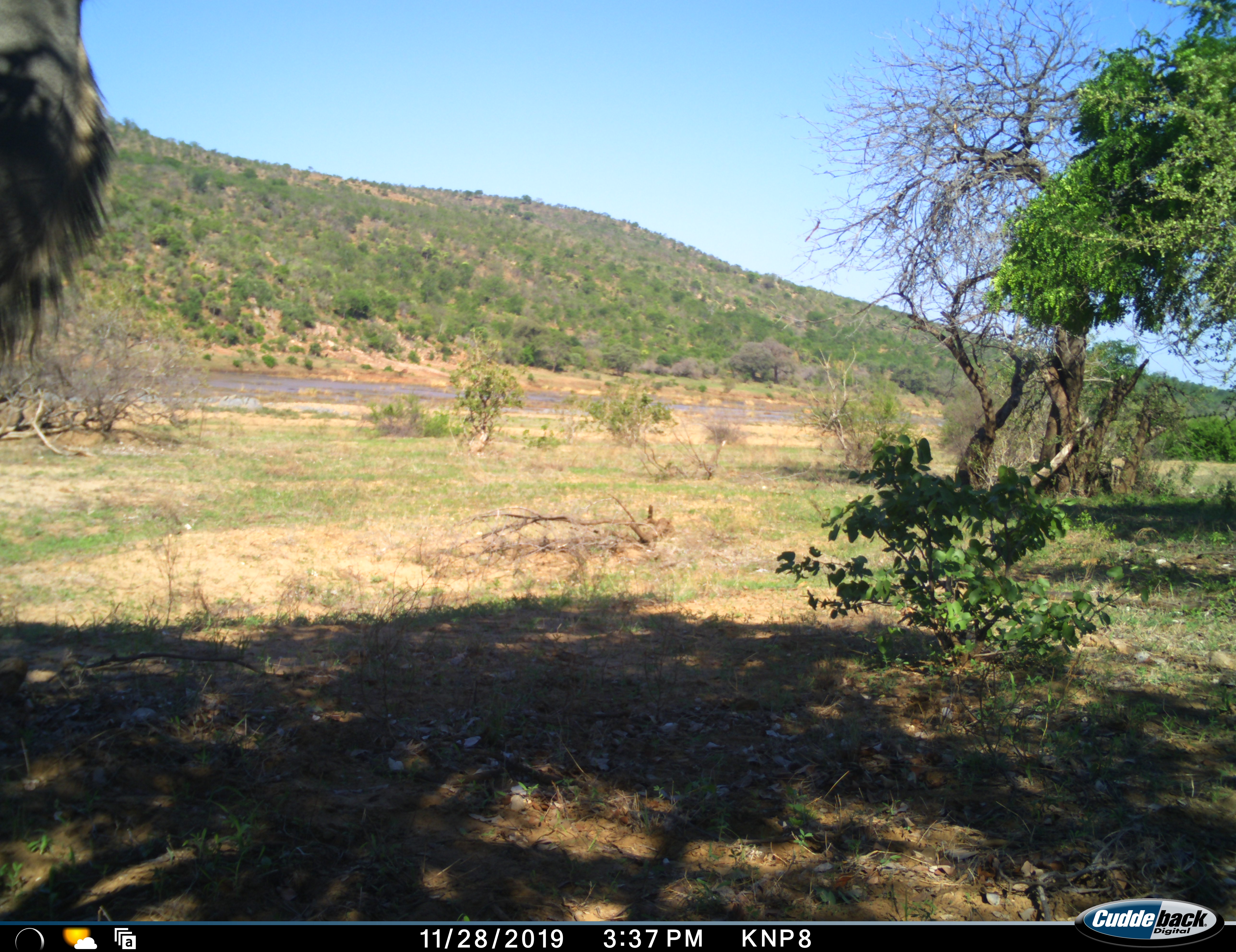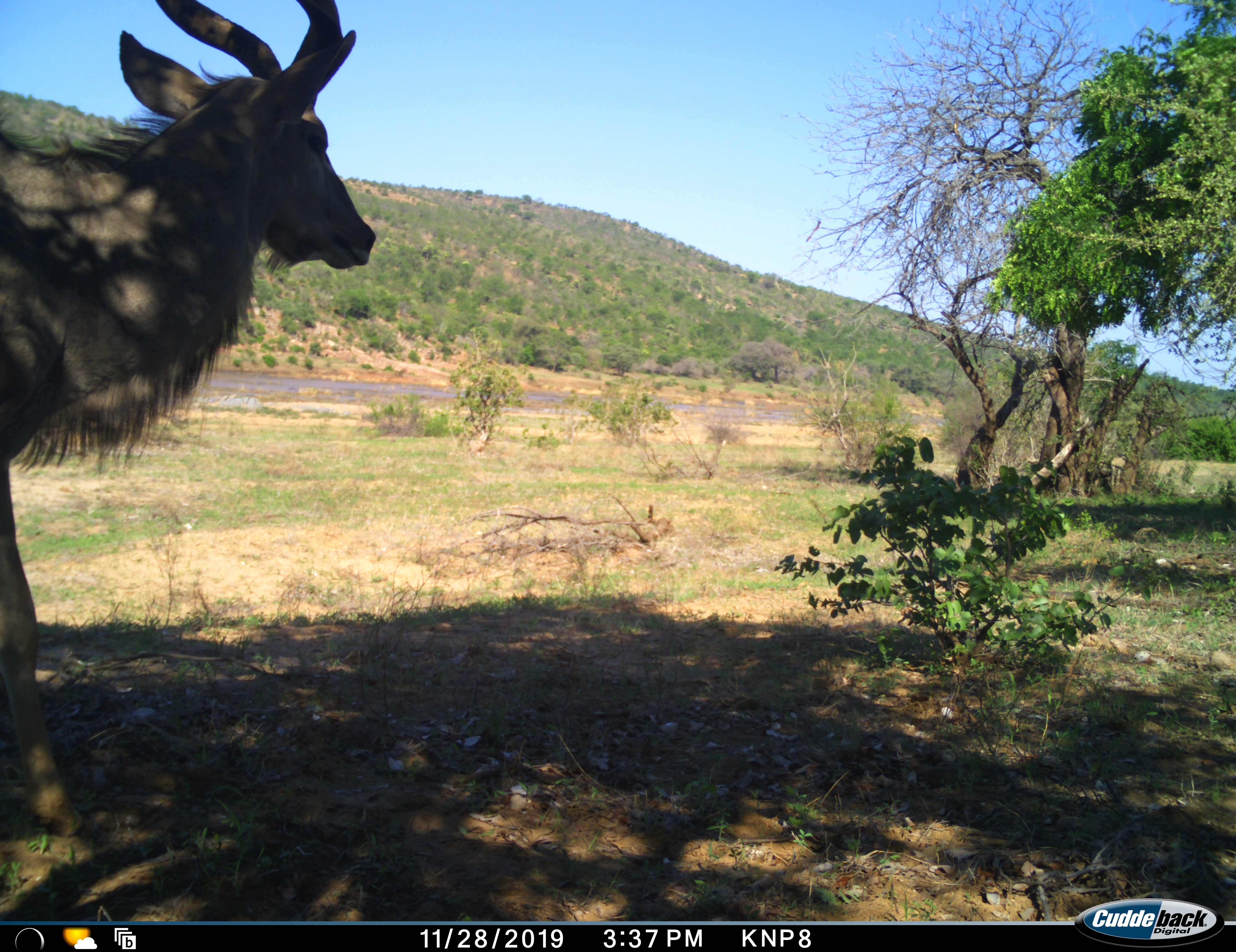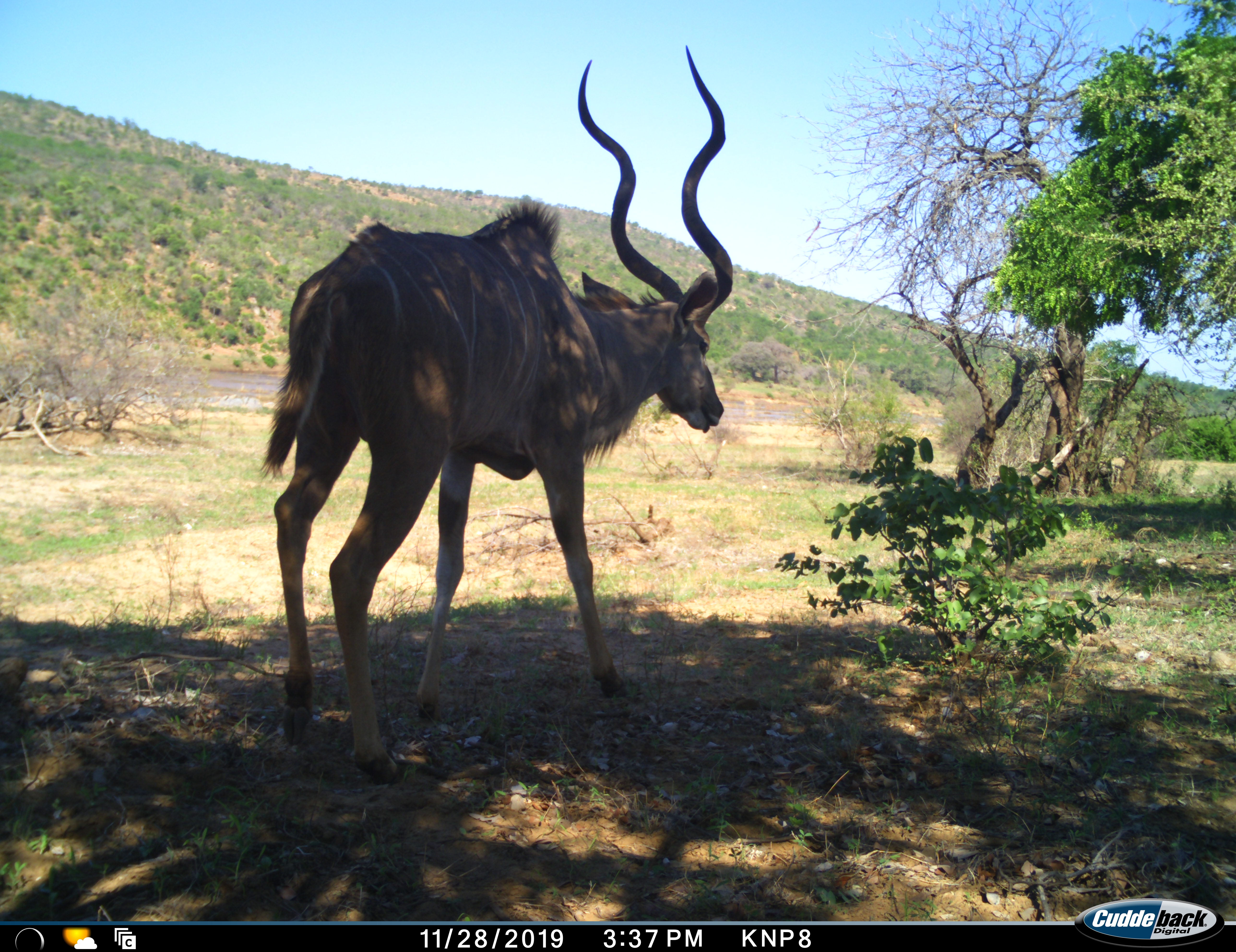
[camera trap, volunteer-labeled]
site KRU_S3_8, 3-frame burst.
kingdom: Animalia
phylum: Chordata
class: Mammalia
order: Artiodactyla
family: Bovidae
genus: Tragelaphus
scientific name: Tragelaphus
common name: kudu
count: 1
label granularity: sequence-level